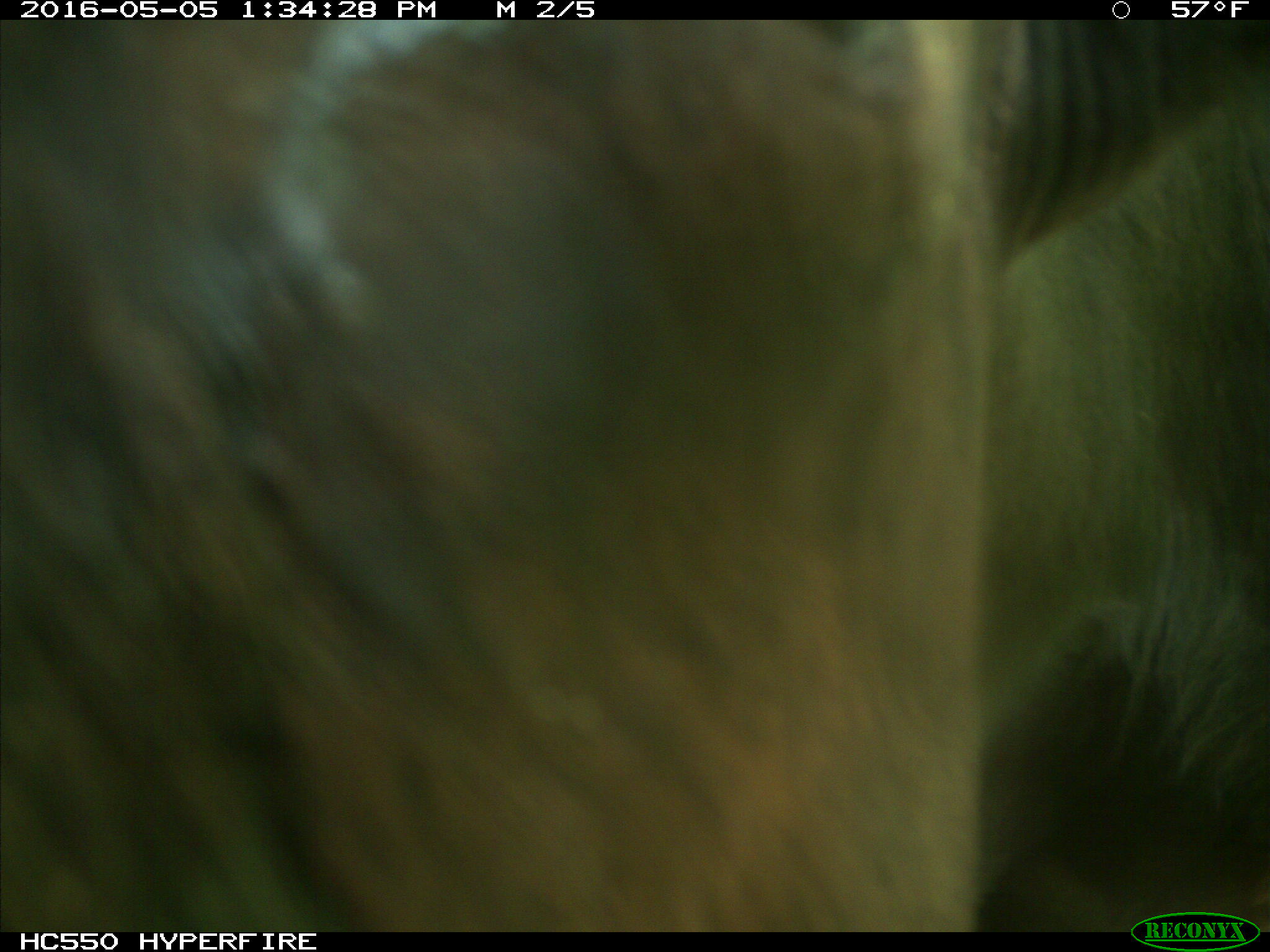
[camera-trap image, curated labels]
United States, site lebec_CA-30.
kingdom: Animalia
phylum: Chordata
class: Mammalia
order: Artiodactyla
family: Bovidae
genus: Bos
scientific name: Bos taurus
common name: domestic cow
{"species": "Bos taurus (domestic cow)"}